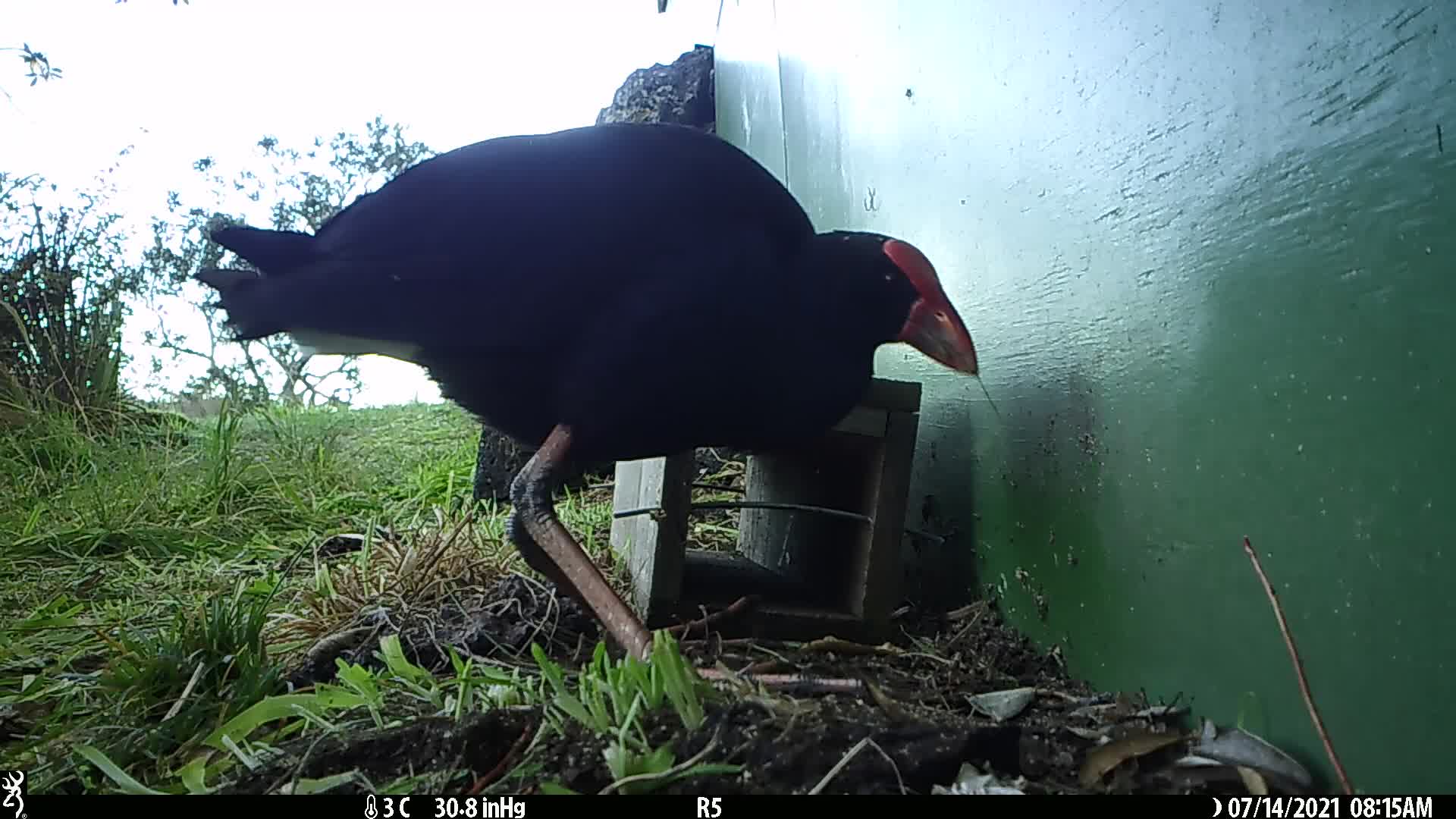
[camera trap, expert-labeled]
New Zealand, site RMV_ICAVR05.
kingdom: Animalia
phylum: Chordata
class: Aves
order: Gruiformes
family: Rallidae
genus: Porphyrio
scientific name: Porphyrio melanotus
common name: australasian swamphen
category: pukeko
Pukeko (australasian swamphen) (Porphyrio melanotus).